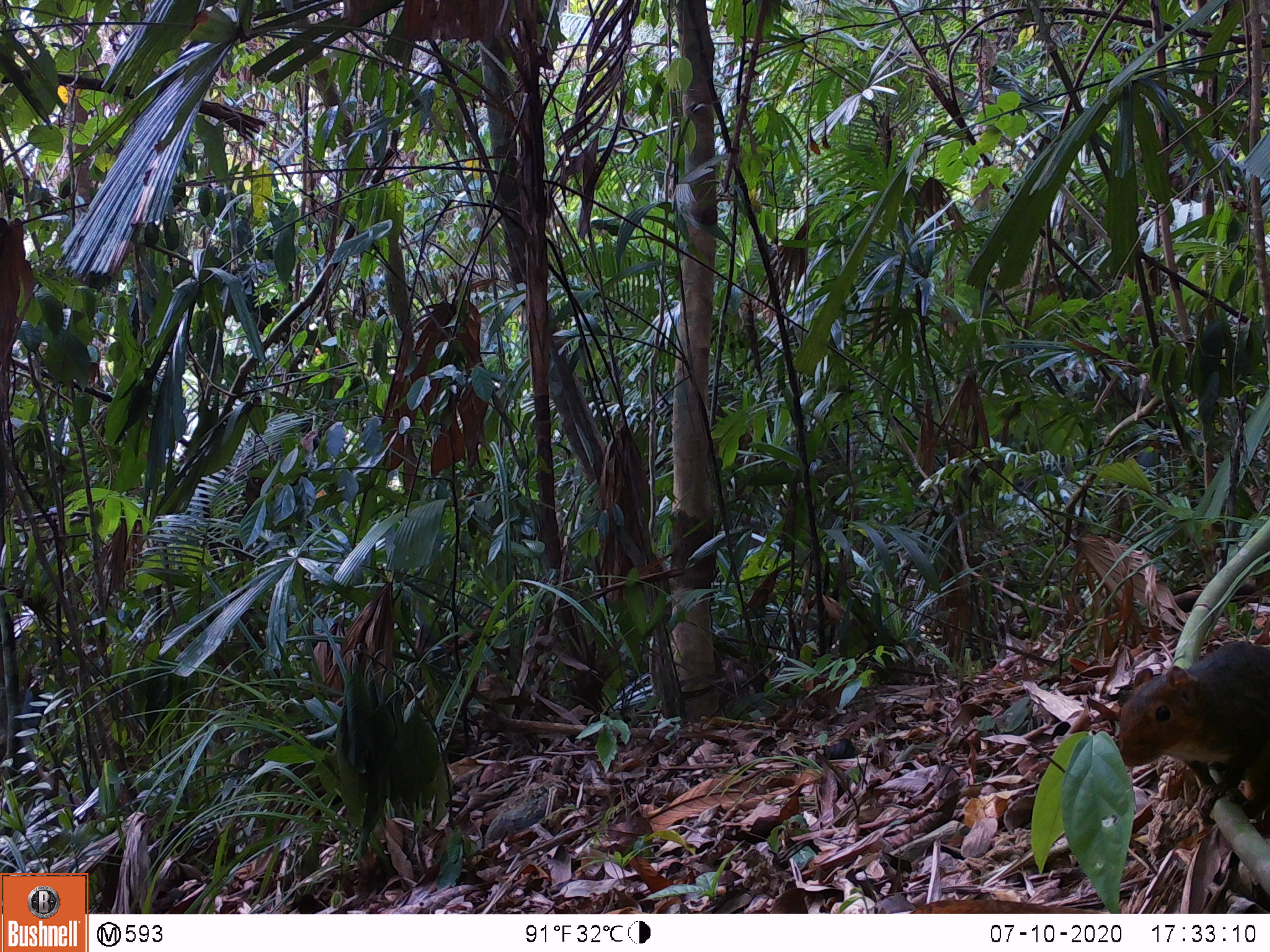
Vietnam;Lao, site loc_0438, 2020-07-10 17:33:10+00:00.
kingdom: Animalia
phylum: Chordata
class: Mammalia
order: Rodentia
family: Sciuridae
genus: Dremomys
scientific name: Dremomys rufigenis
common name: red-cheeked squirrel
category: red cheeked squirrel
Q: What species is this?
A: Red cheeked squirrel (red-cheeked squirrel) (Dremomys rufigenis).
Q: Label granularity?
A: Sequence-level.